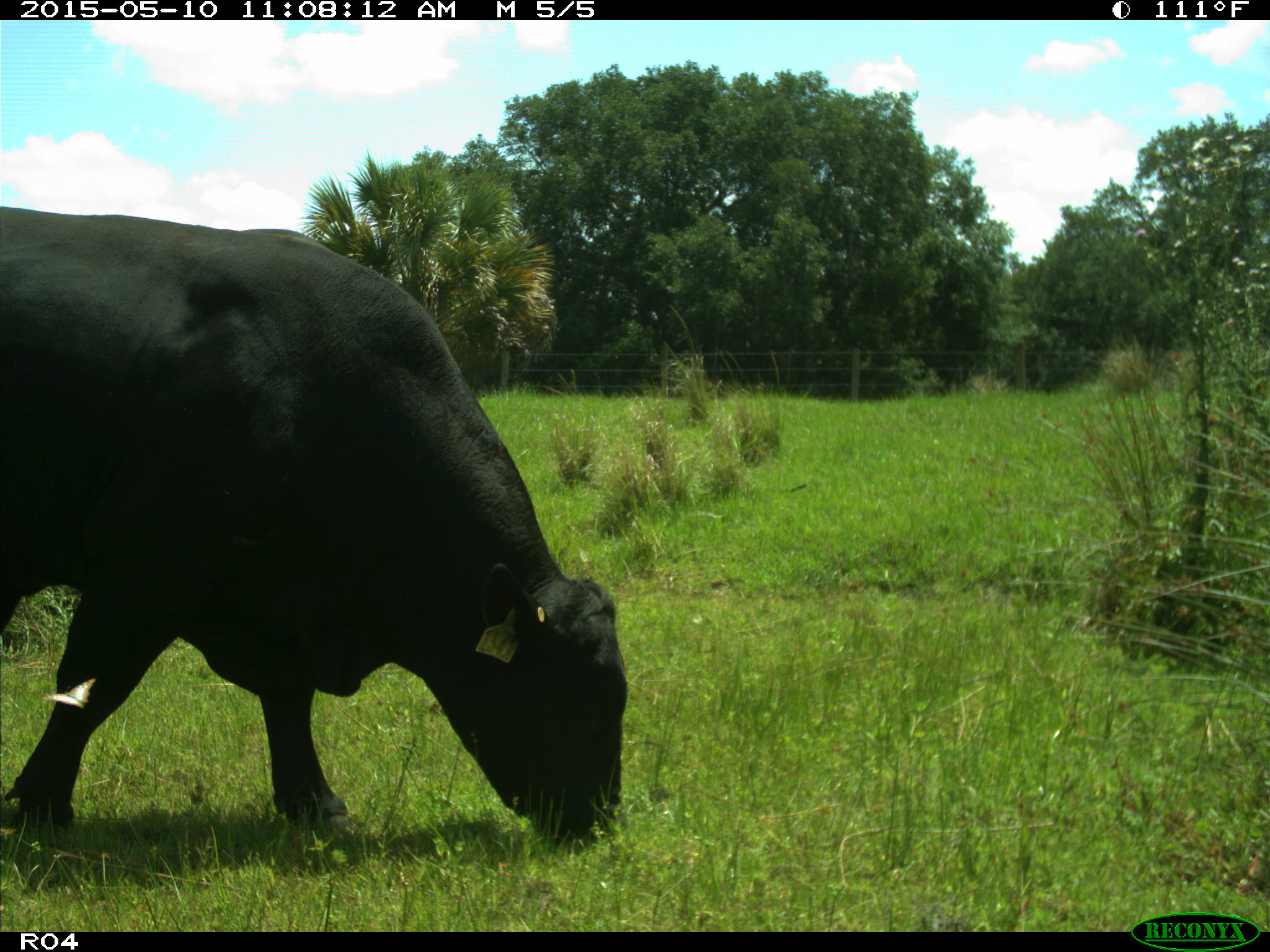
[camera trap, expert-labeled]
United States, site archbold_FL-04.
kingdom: Animalia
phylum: Chordata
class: Mammalia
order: Artiodactyla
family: Bovidae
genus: Bos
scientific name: Bos taurus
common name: domestic cow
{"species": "Bos taurus (domestic cow)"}